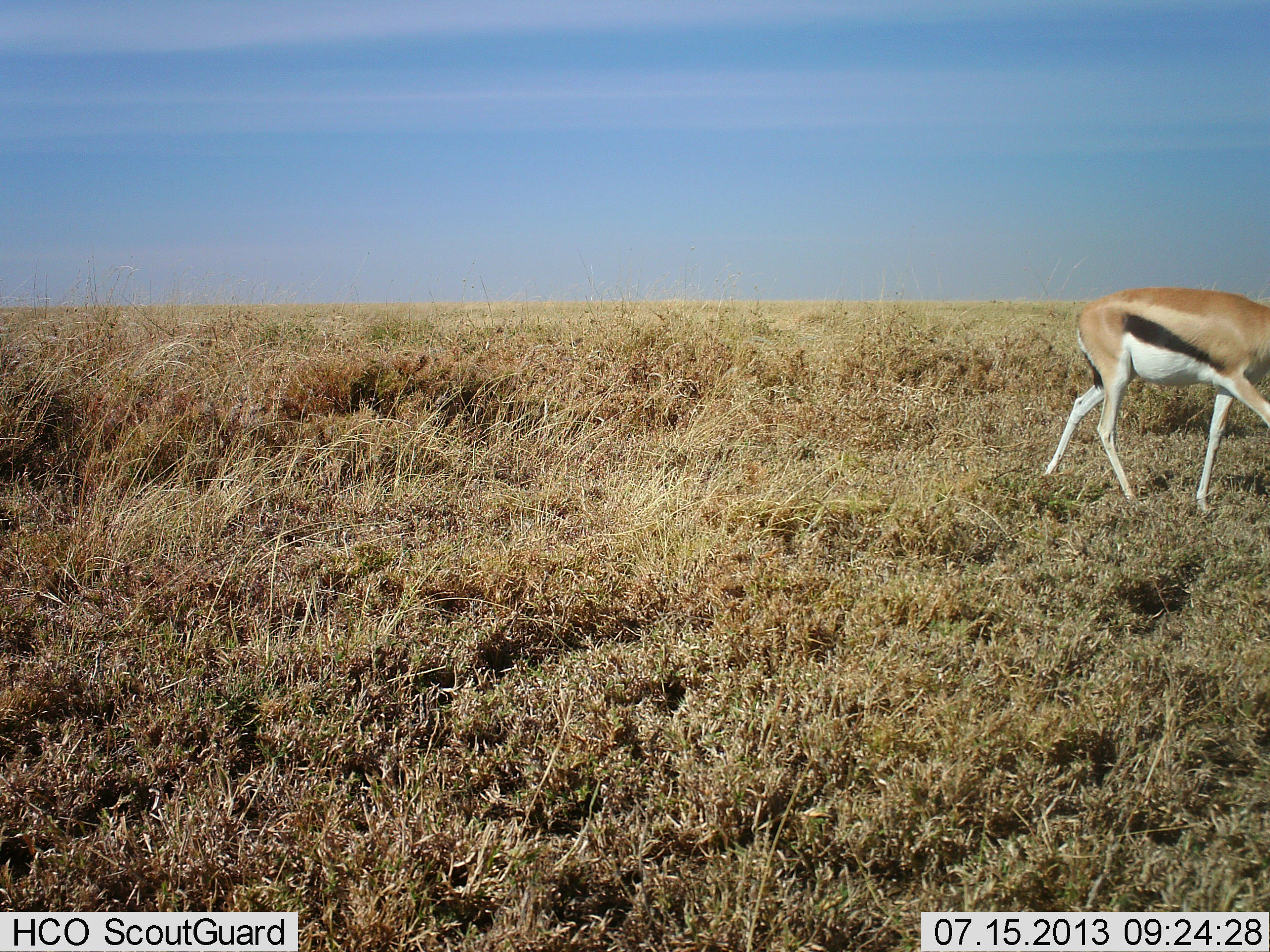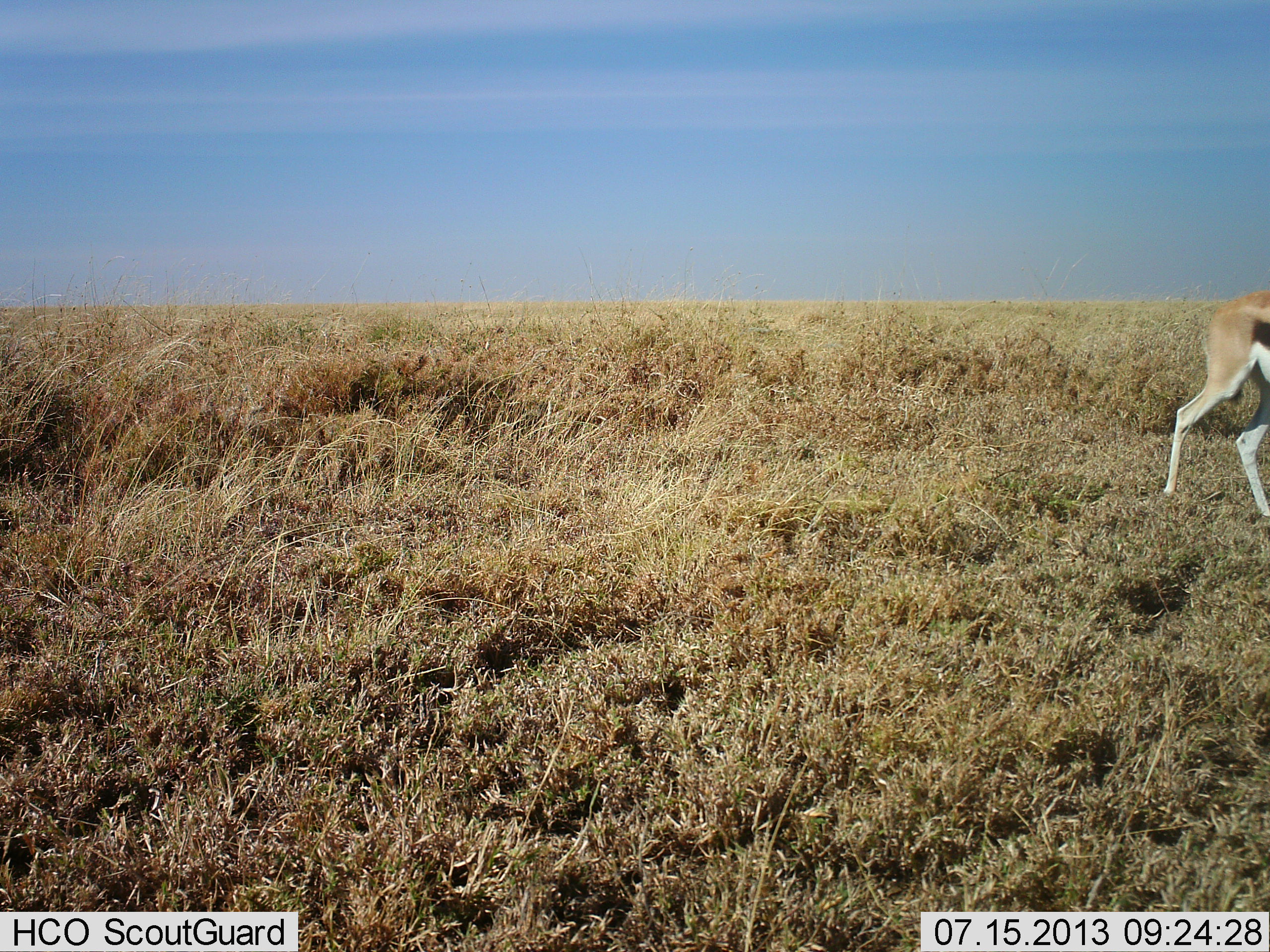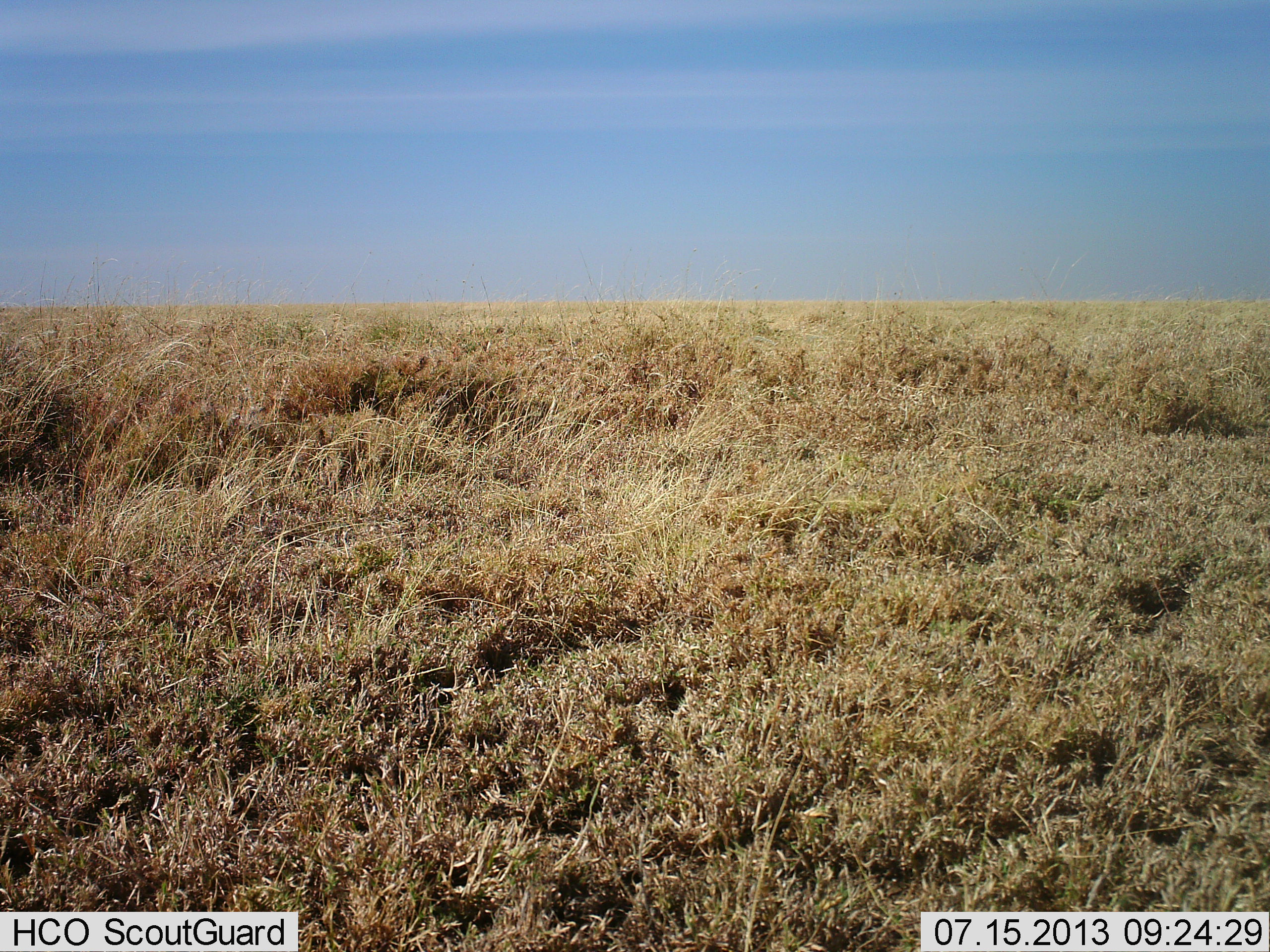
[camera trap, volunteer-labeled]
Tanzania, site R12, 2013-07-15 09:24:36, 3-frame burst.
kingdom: Animalia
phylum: Chordata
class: Mammalia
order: Artiodactyla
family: Bovidae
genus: Eudorcas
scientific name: Eudorcas thomsonii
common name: thomson's gazelle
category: gazellethomsons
Gazellethomsons (thomson's gazelle) (Eudorcas thomsonii), count 1. Behavior (volunteer vote fractions): standing 7%, resting 0%, moving 93%, interacting 0%. Young present (vote fraction): 0%. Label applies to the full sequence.